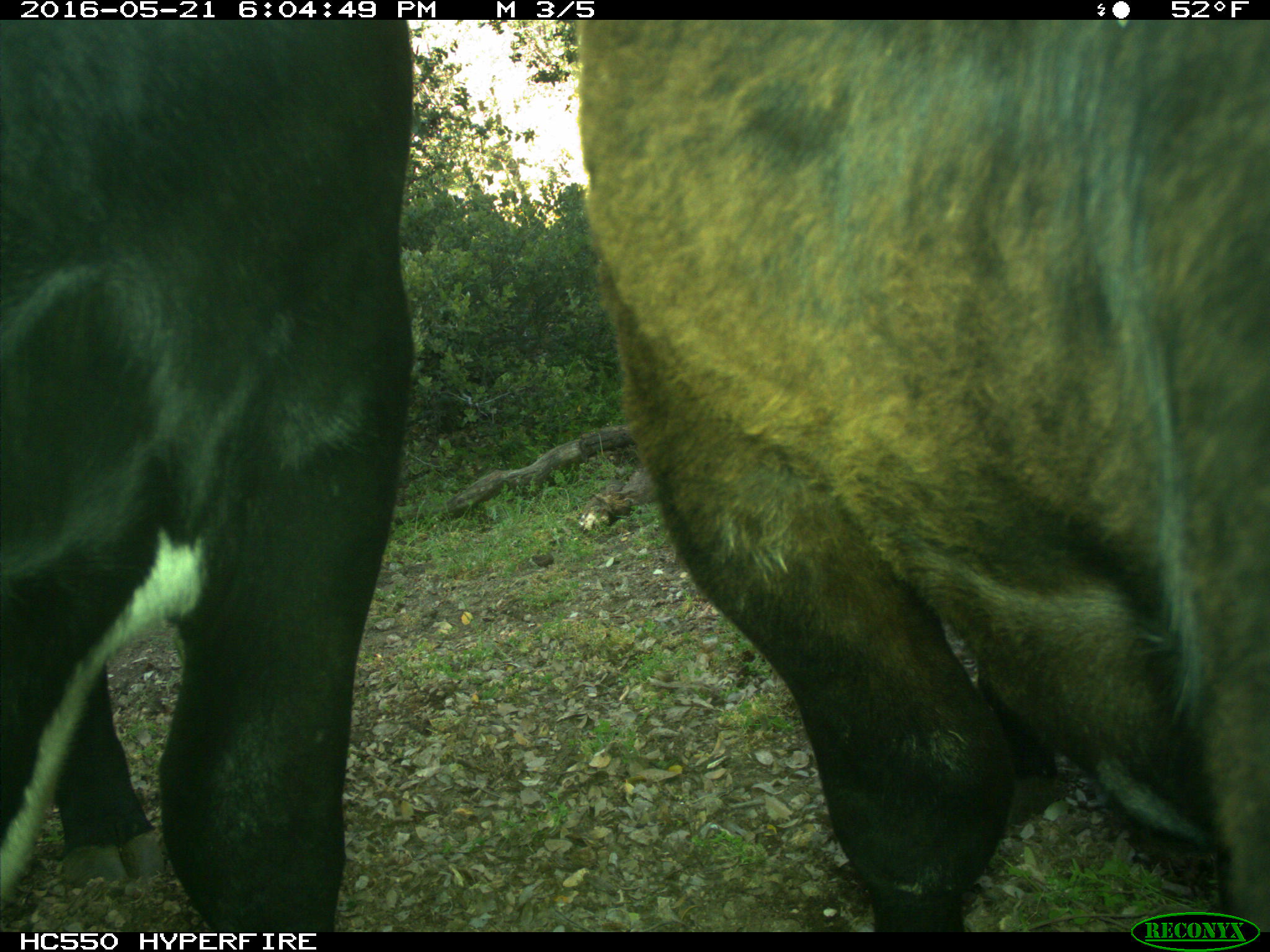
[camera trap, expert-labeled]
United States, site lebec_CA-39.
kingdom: Animalia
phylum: Chordata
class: Mammalia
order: Artiodactyla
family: Bovidae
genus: Bos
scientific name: Bos taurus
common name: domestic cow